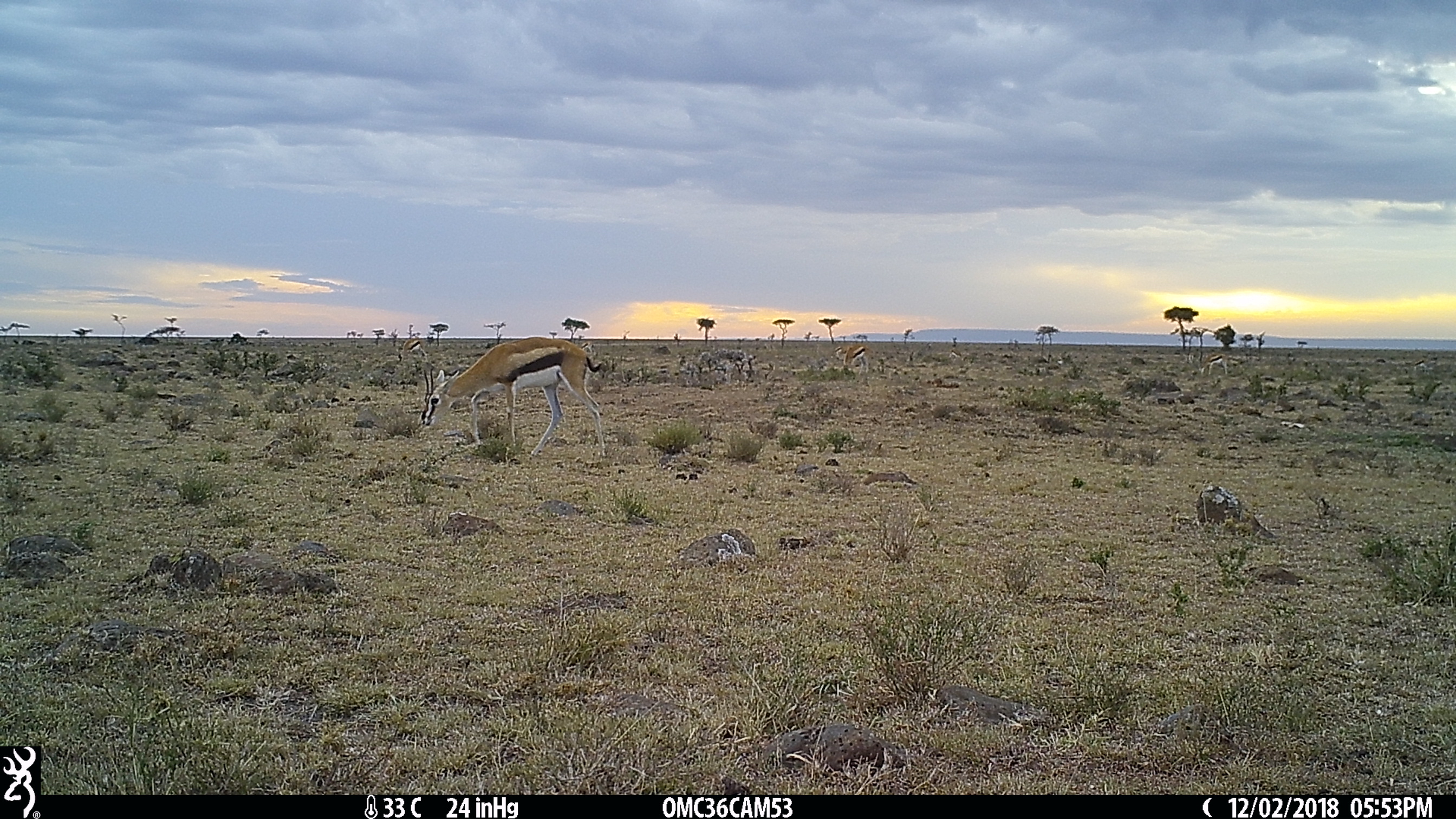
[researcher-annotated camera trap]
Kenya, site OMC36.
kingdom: Animalia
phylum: Chordata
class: Mammalia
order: Artiodactyla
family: Bovidae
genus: Eudorcas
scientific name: Eudorcas thomsonii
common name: thomon's gazelle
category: gazelle thomsons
Gazelle thomsons (thomon's gazelle) (Eudorcas thomsonii).